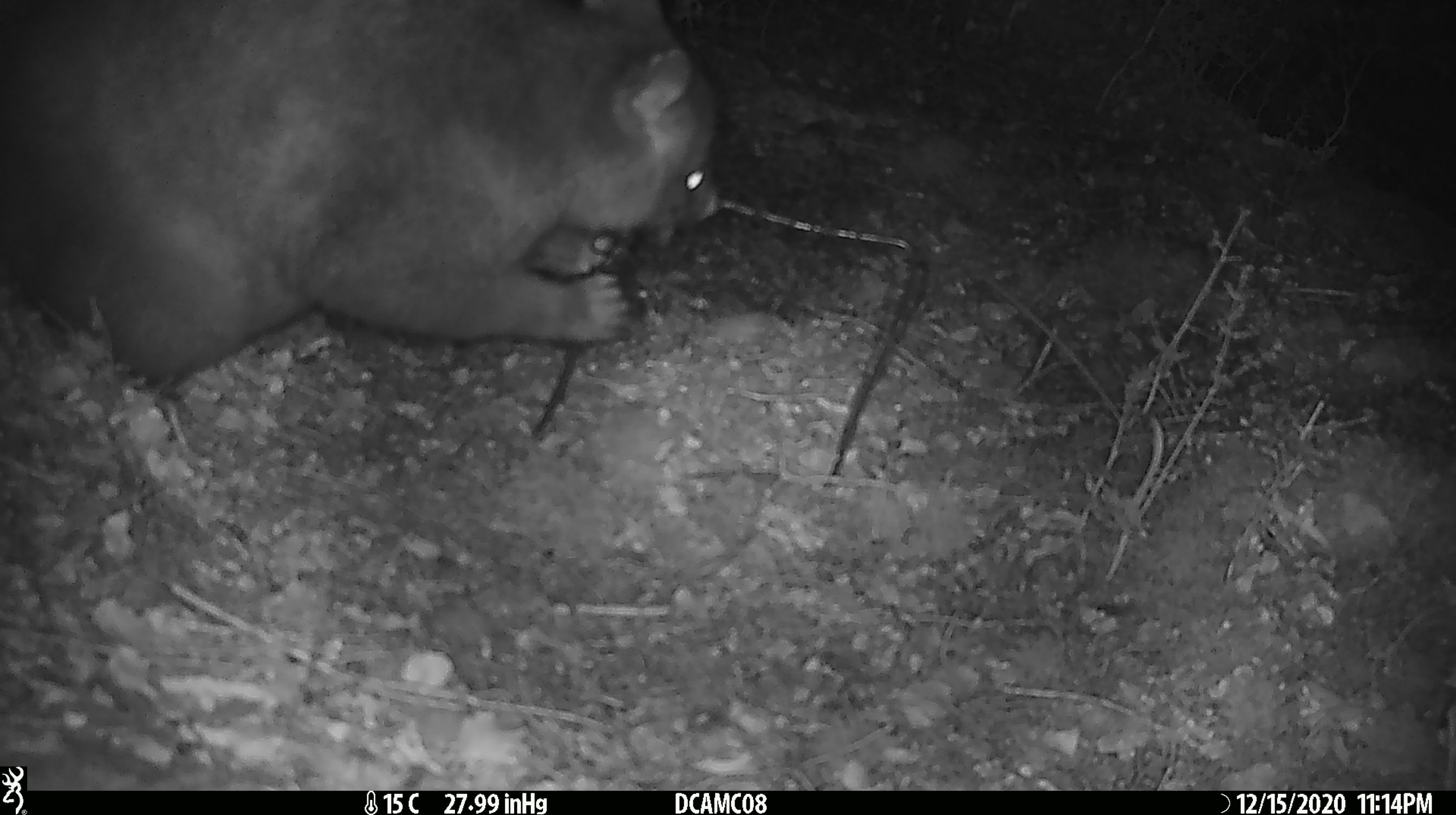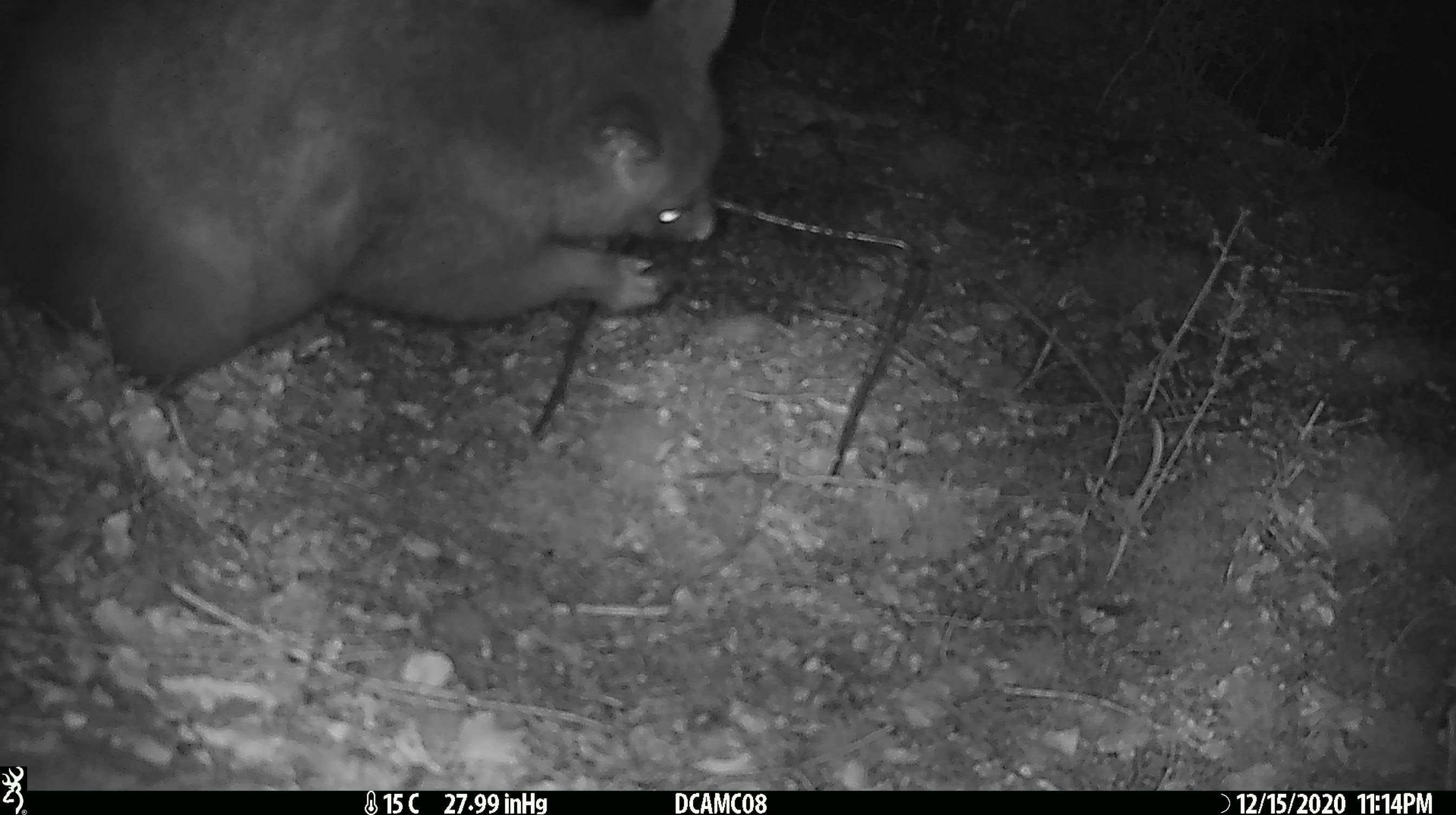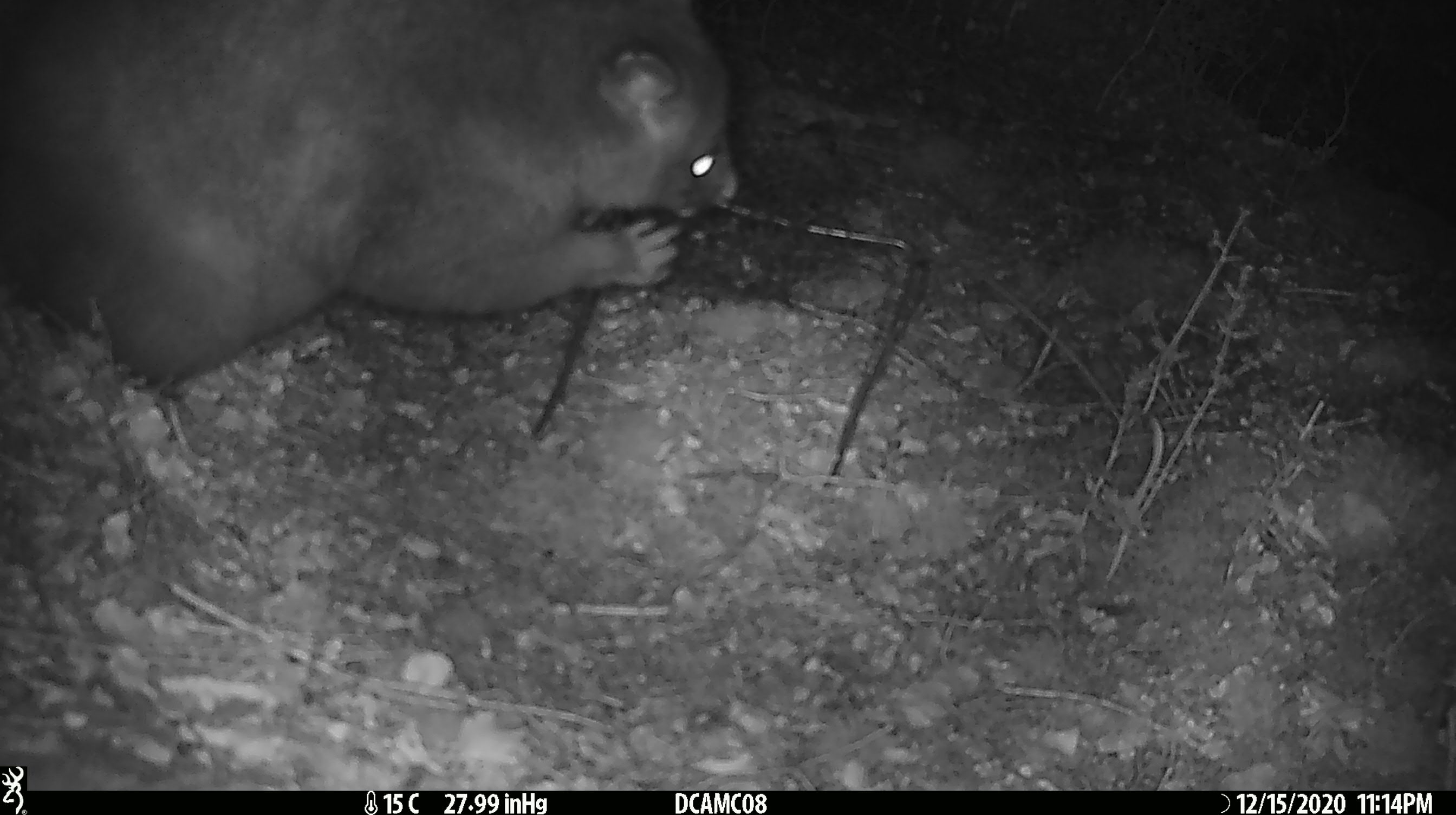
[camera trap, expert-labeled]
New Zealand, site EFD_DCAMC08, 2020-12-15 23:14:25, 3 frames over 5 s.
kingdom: Animalia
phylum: Chordata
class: Mammalia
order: Diprotodontia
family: Phalangeridae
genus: Trichosurus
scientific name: Trichosurus vulpecula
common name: common brushtail possum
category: possum